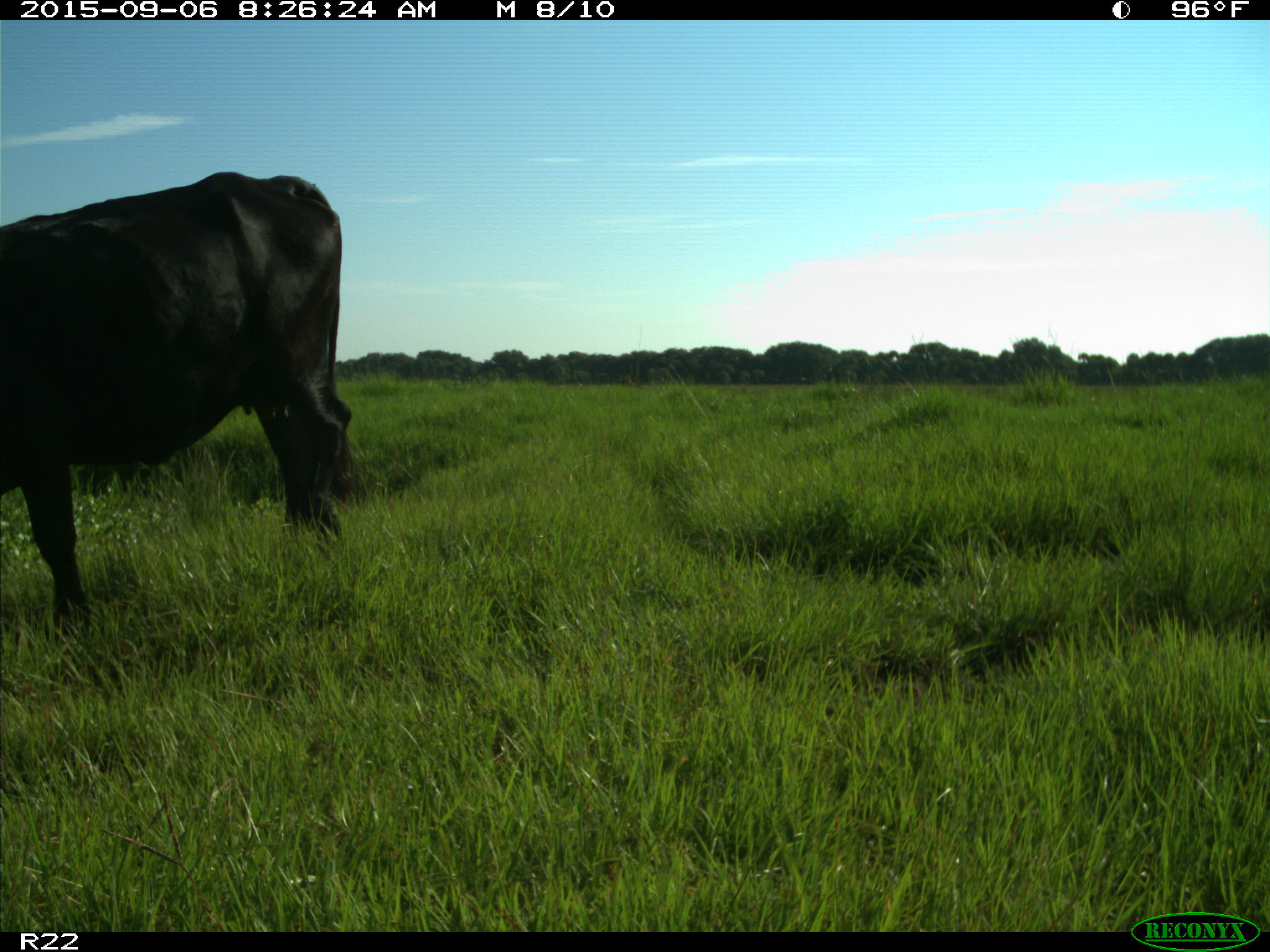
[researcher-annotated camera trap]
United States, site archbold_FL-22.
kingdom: Animalia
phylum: Chordata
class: Mammalia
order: Artiodactyla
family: Bovidae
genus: Bos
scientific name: Bos taurus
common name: domestic cow